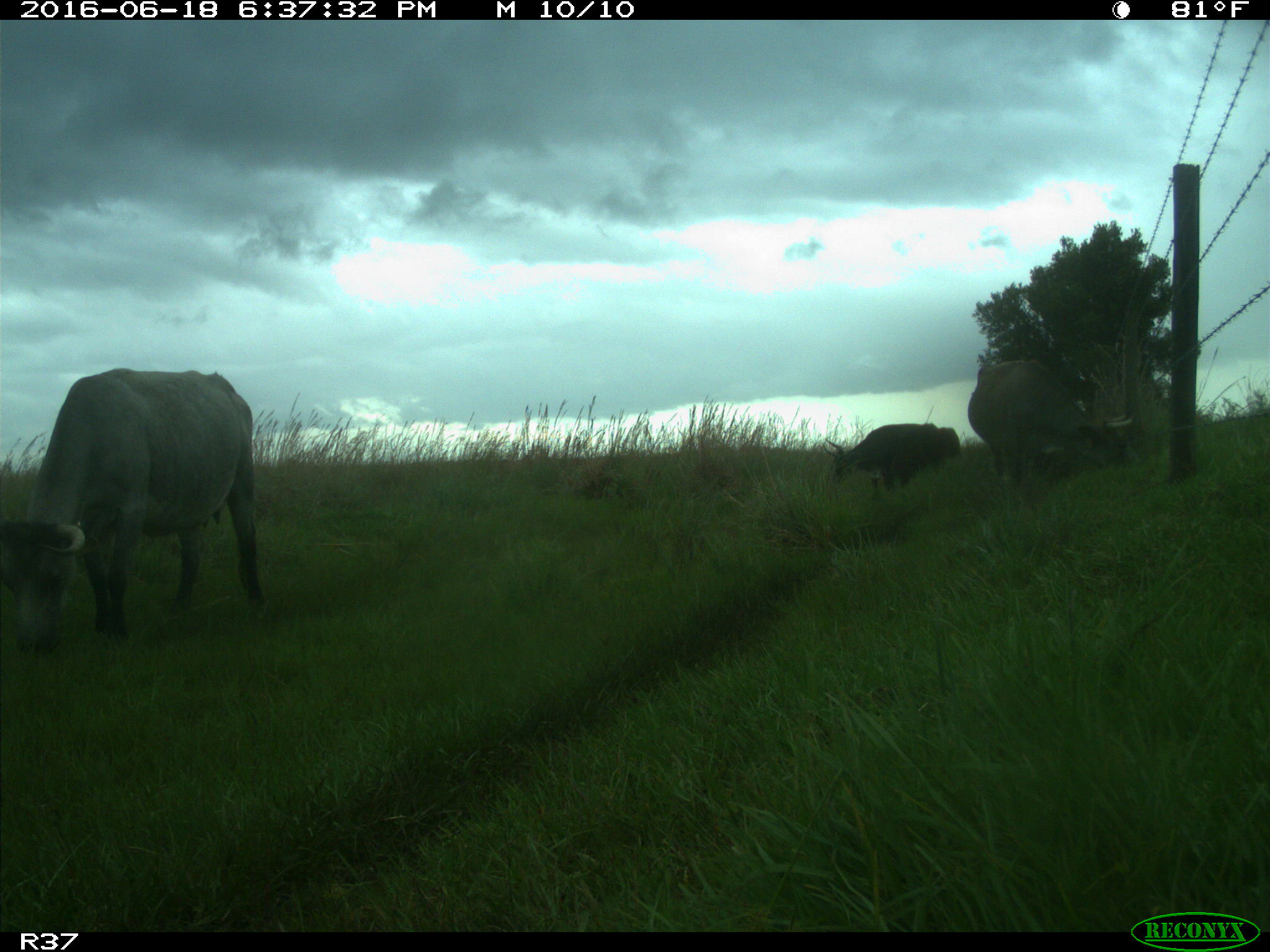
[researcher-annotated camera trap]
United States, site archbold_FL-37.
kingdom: Animalia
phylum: Chordata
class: Mammalia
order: Artiodactyla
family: Bovidae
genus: Bos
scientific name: Bos taurus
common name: domestic cow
Bos taurus (domestic cow).